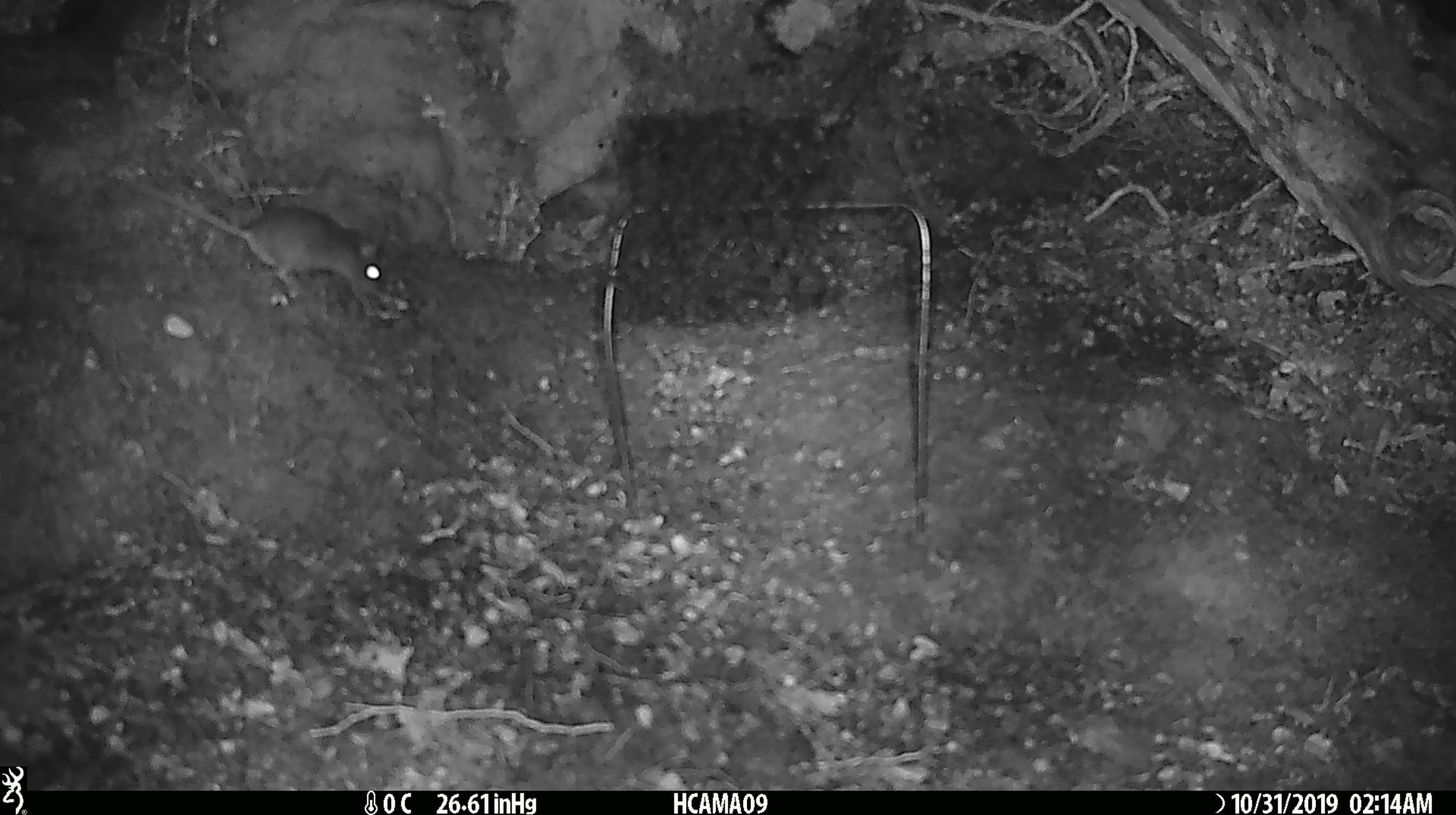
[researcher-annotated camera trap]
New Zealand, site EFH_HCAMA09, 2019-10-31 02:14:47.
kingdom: Animalia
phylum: Chordata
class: Mammalia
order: Rodentia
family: Muridae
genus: Mus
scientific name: Mus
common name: mouse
Mouse (Mus).